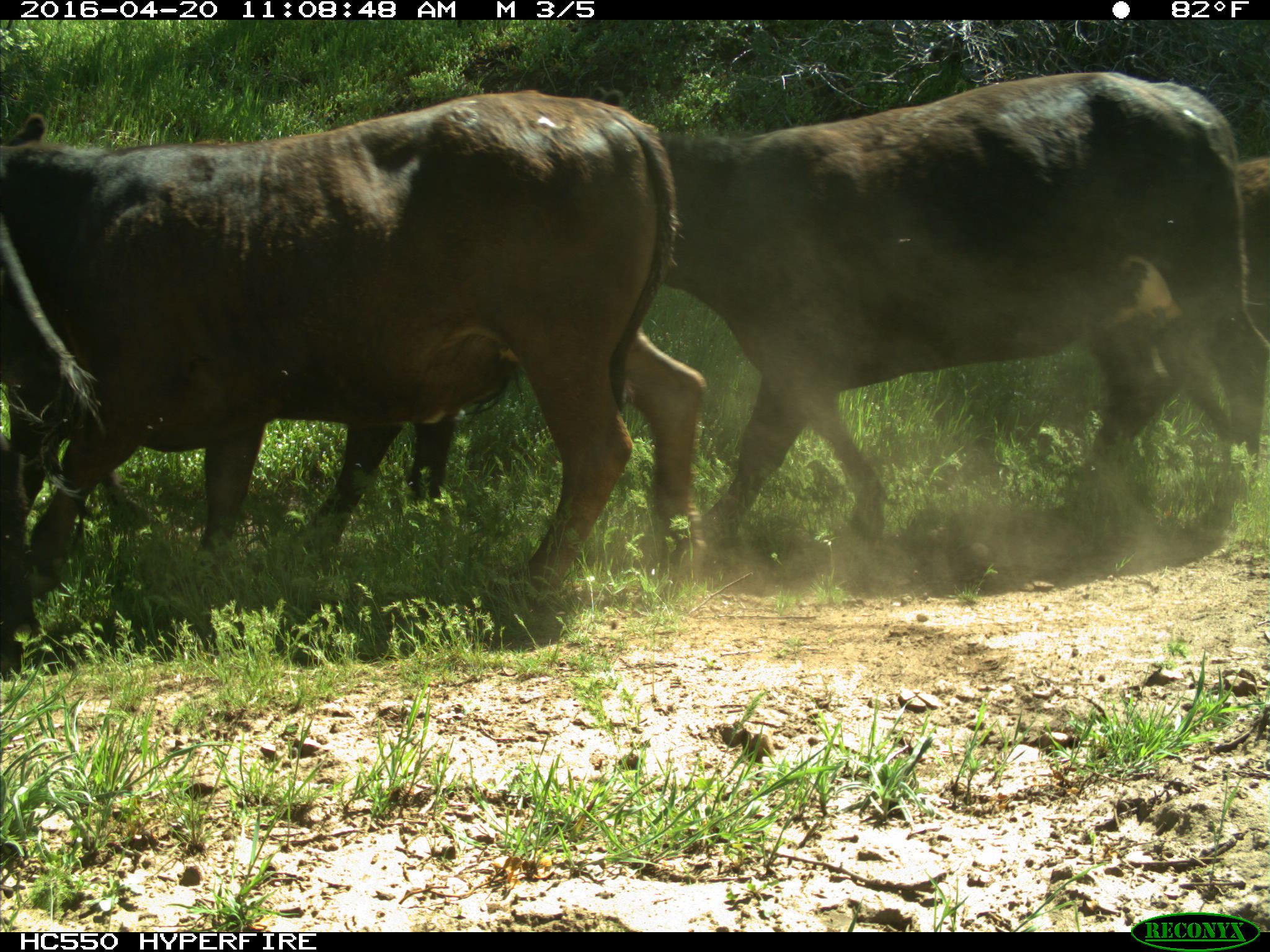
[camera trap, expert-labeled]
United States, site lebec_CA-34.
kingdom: Animalia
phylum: Chordata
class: Mammalia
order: Artiodactyla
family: Bovidae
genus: Bos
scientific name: Bos taurus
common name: domestic cow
Bos taurus (domestic cow).